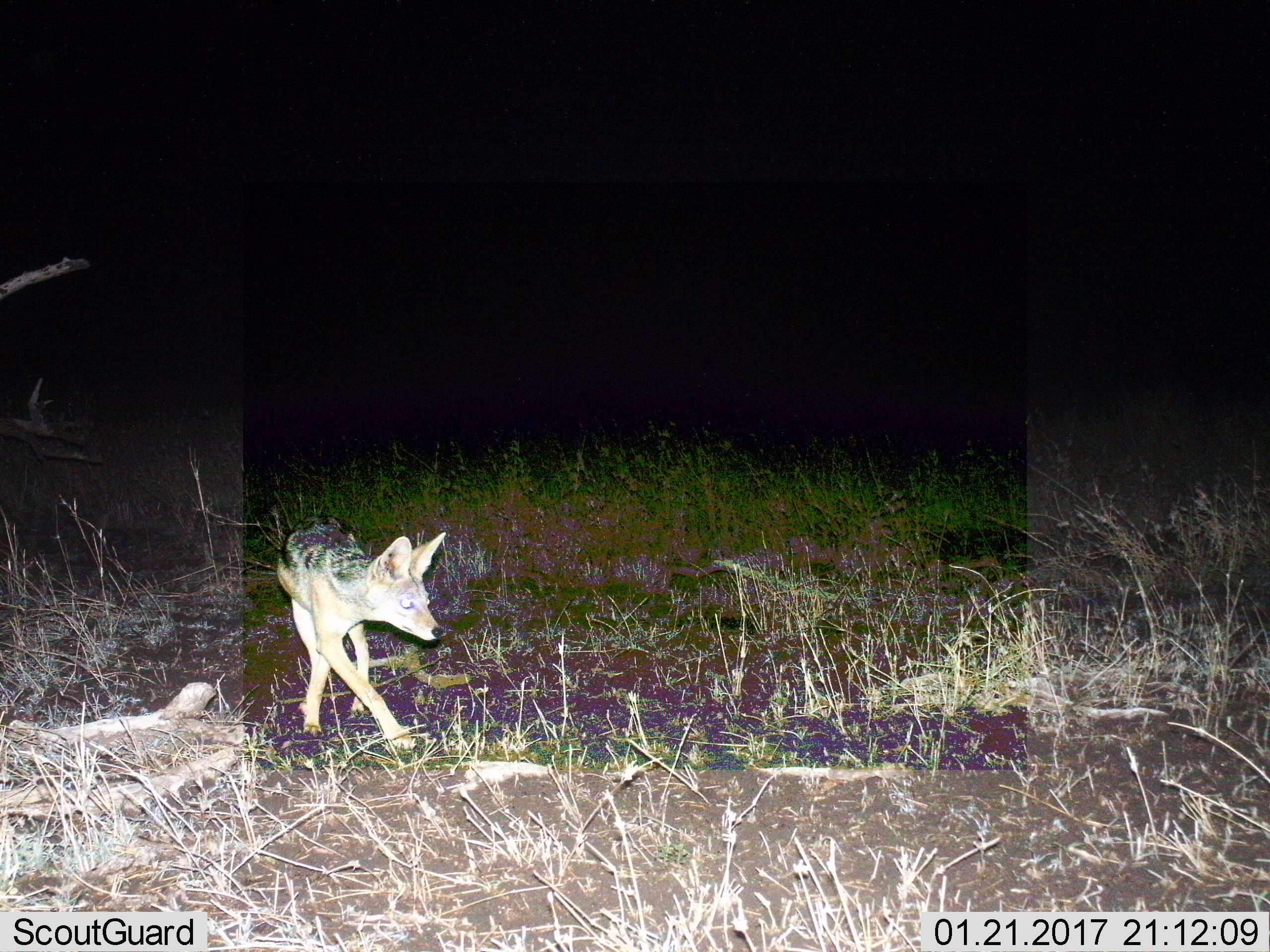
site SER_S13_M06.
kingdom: Animalia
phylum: Chordata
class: Mammalia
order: Carnivora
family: Canidae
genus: Lupulella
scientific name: Lupulella mesomelas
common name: black-backed jackal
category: jackalblackbacked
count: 1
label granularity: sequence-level